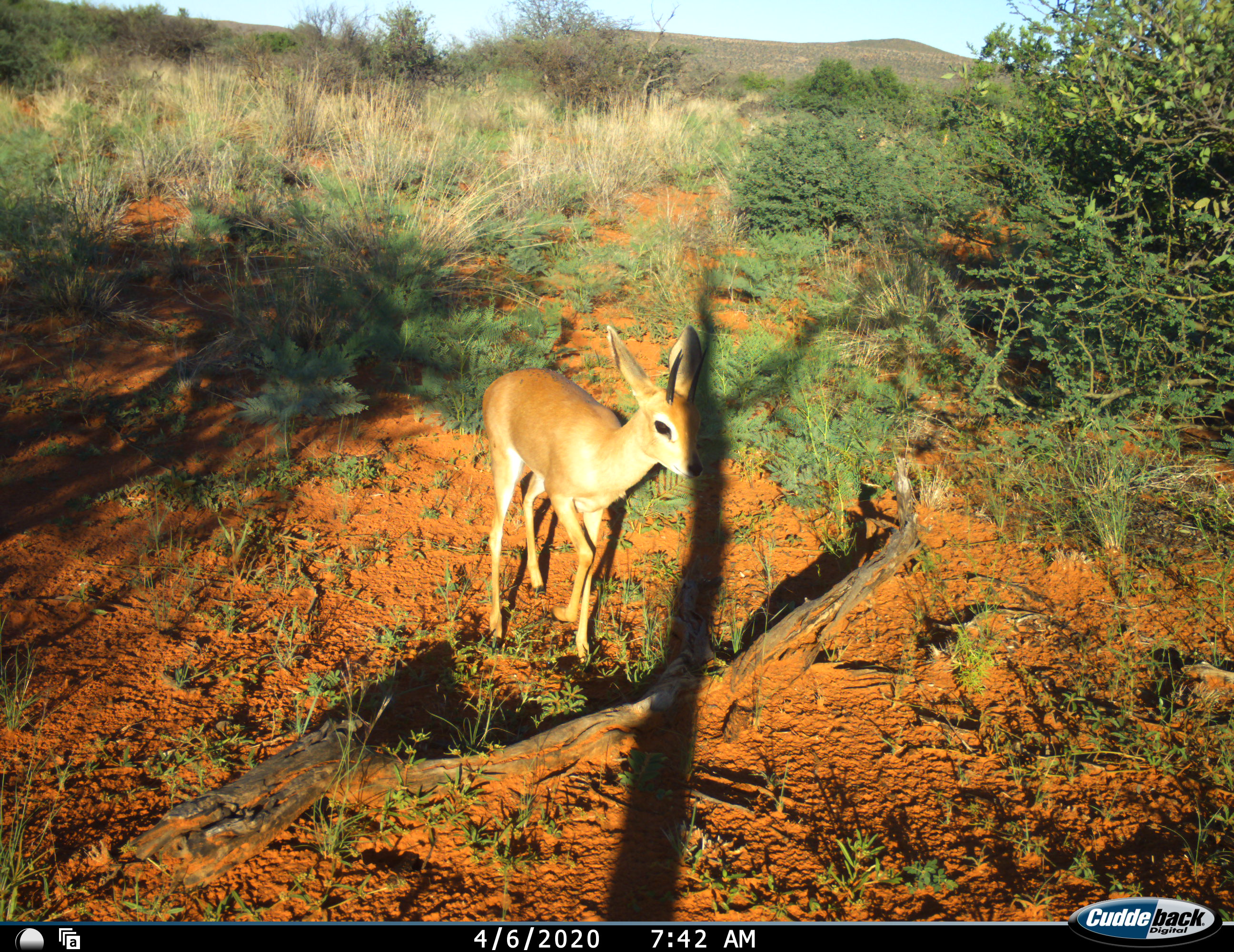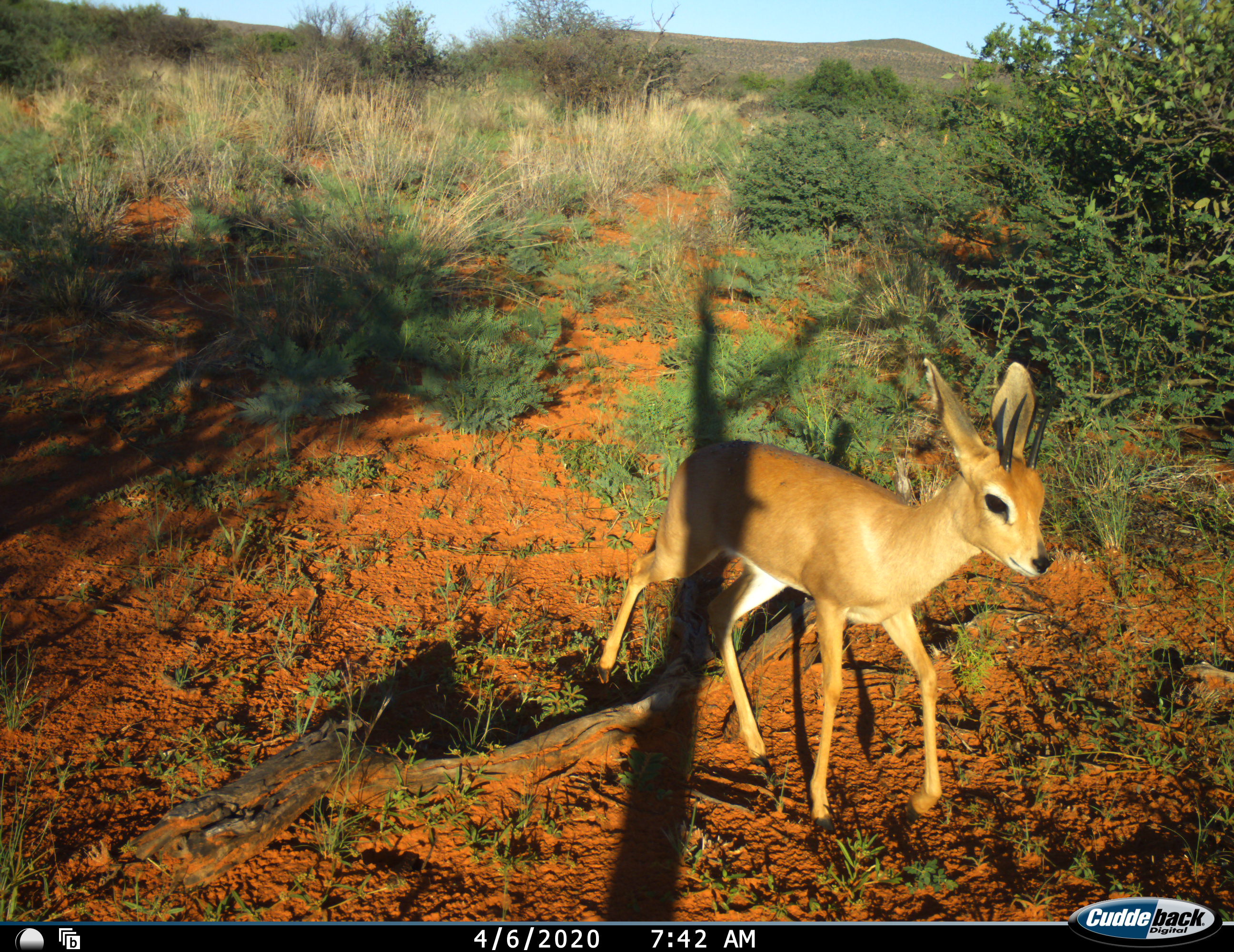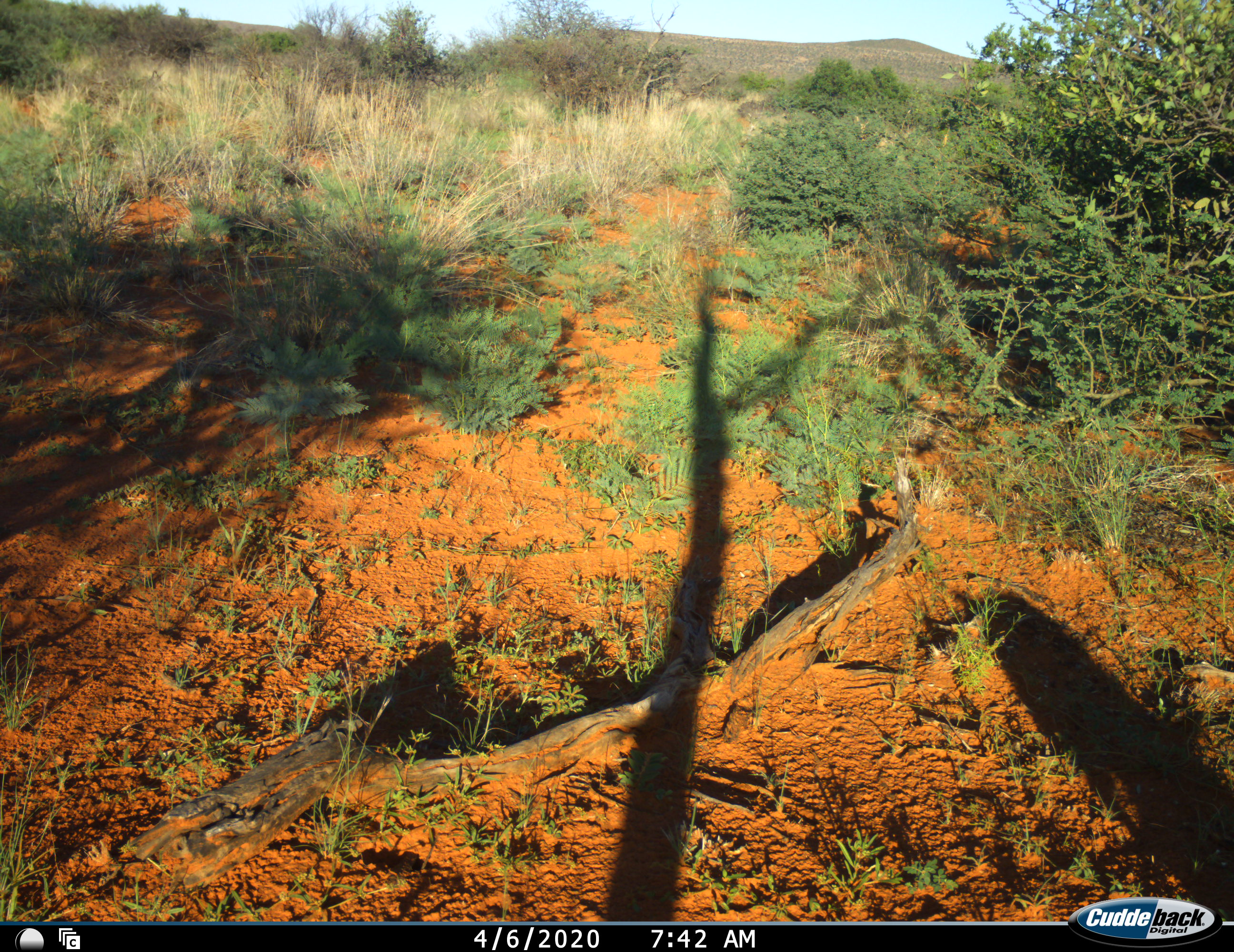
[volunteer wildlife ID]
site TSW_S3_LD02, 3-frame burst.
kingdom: Animalia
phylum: Chordata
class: Mammalia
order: Artiodactyla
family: Bovidae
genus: Raphicerus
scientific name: Raphicerus campestris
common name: steenbok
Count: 1.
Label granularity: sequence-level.